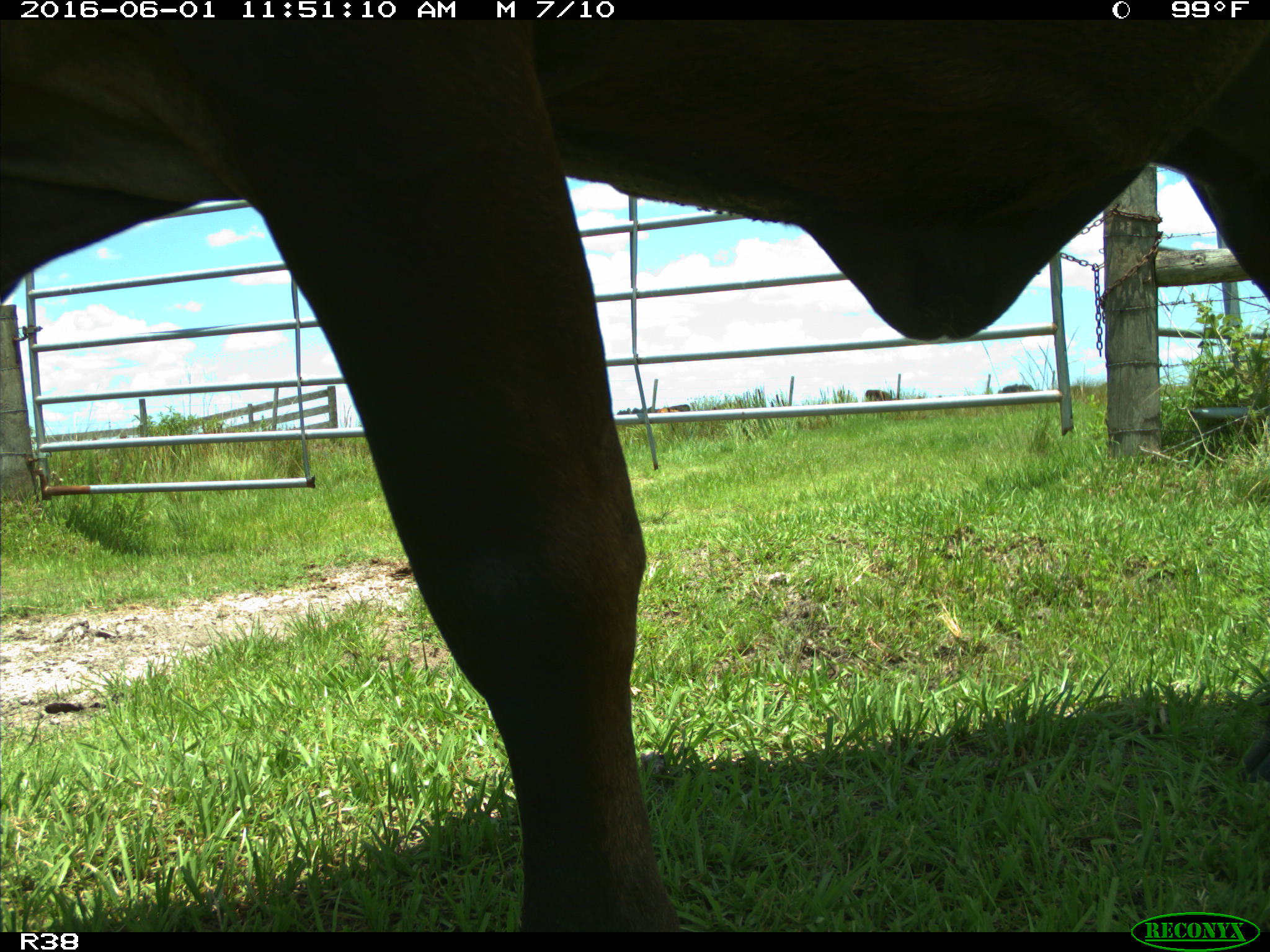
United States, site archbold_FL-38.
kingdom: Animalia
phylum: Chordata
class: Mammalia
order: Artiodactyla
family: Bovidae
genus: Bos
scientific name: Bos taurus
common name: domestic cow